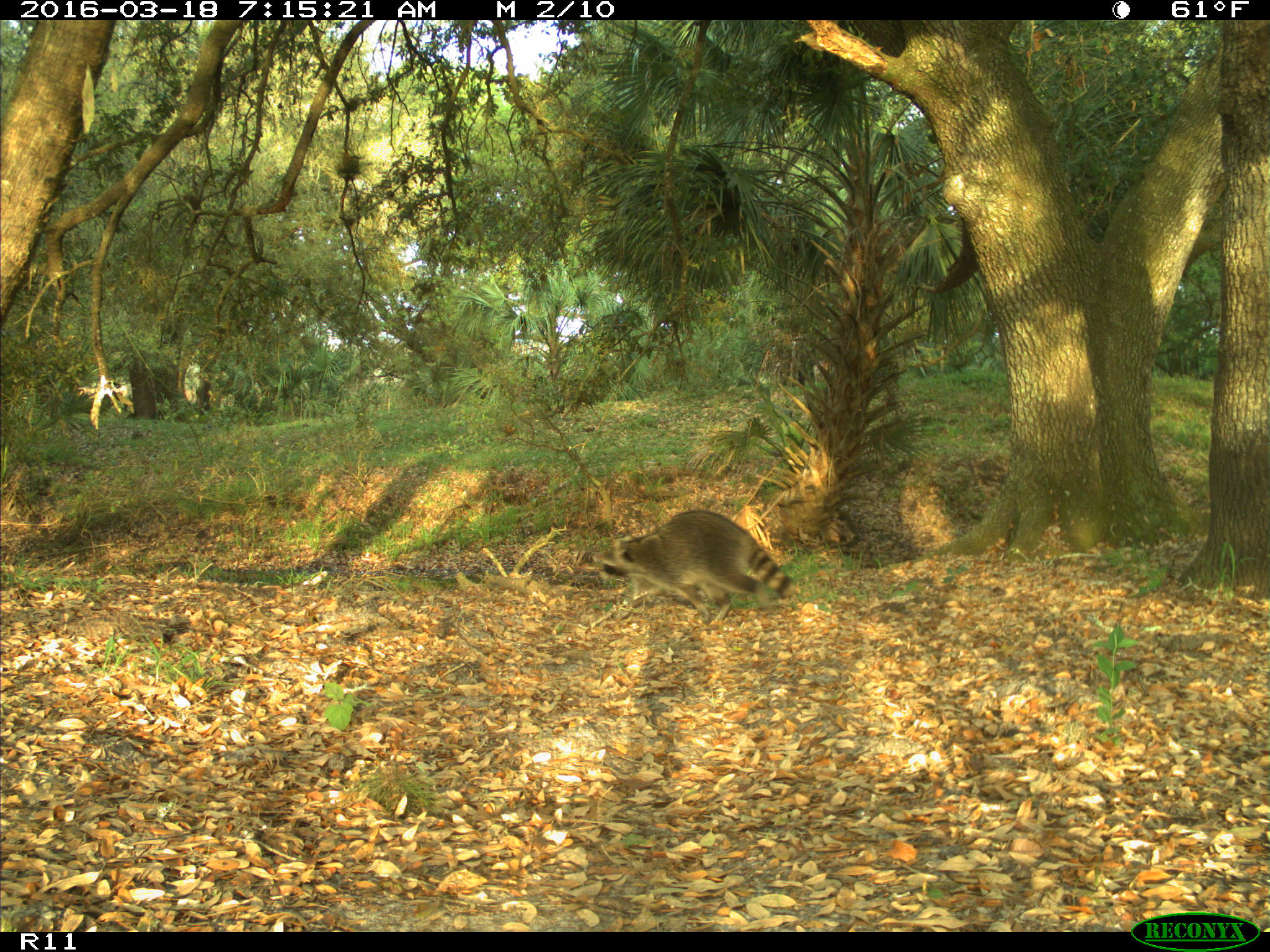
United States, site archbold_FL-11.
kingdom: Animalia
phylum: Chordata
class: Mammalia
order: Carnivora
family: Procyonidae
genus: Procyon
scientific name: Procyon lotor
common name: common raccoon